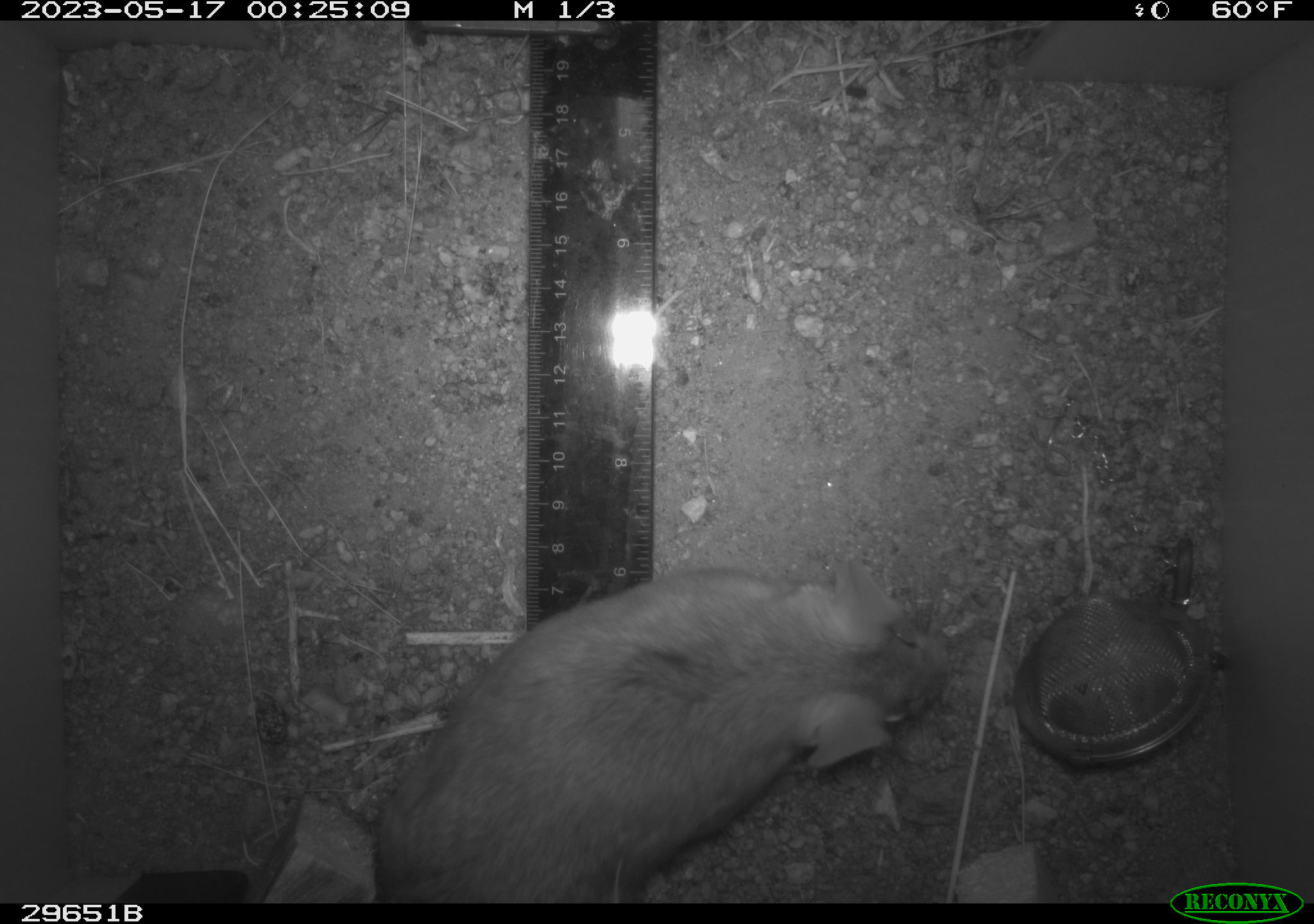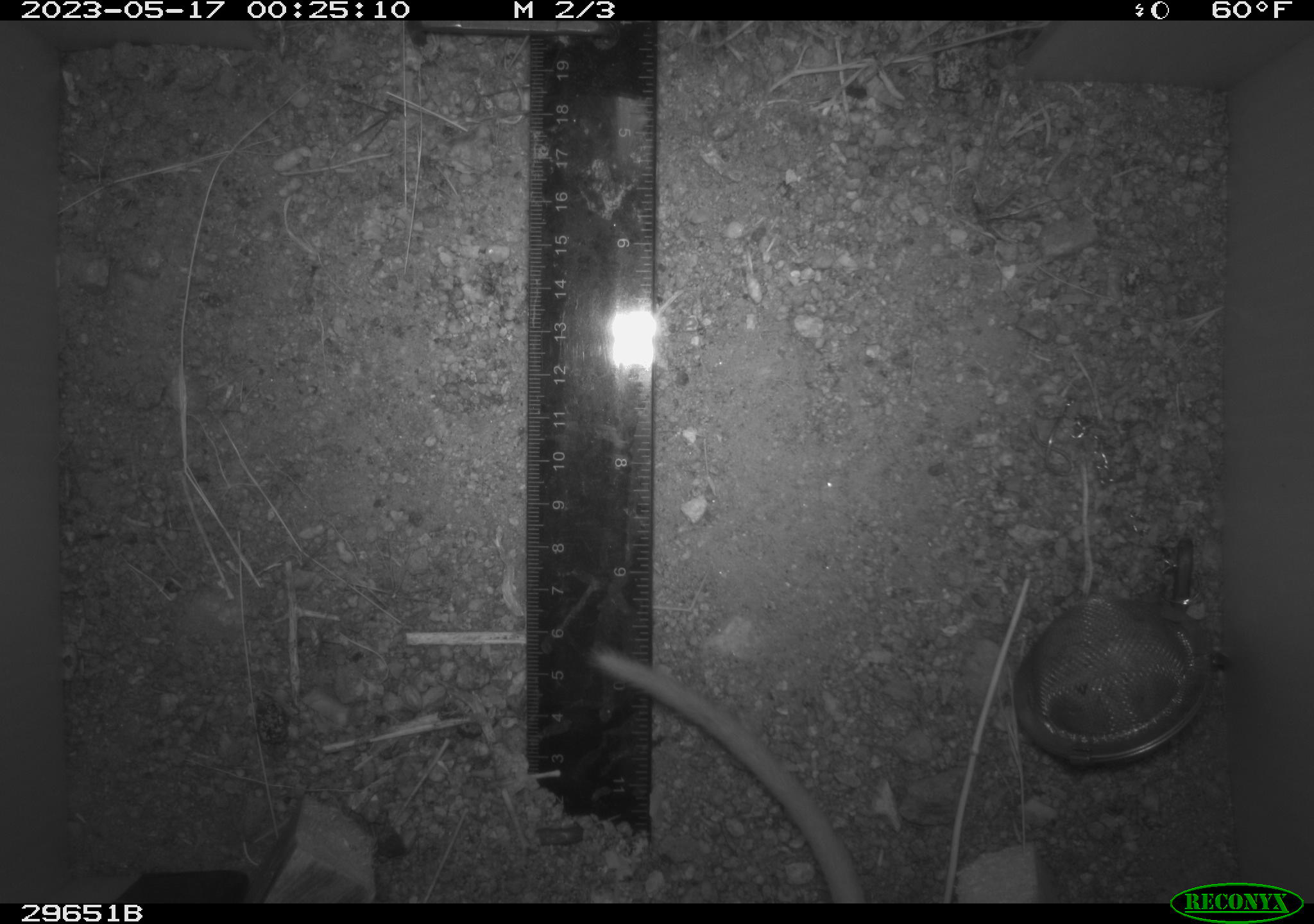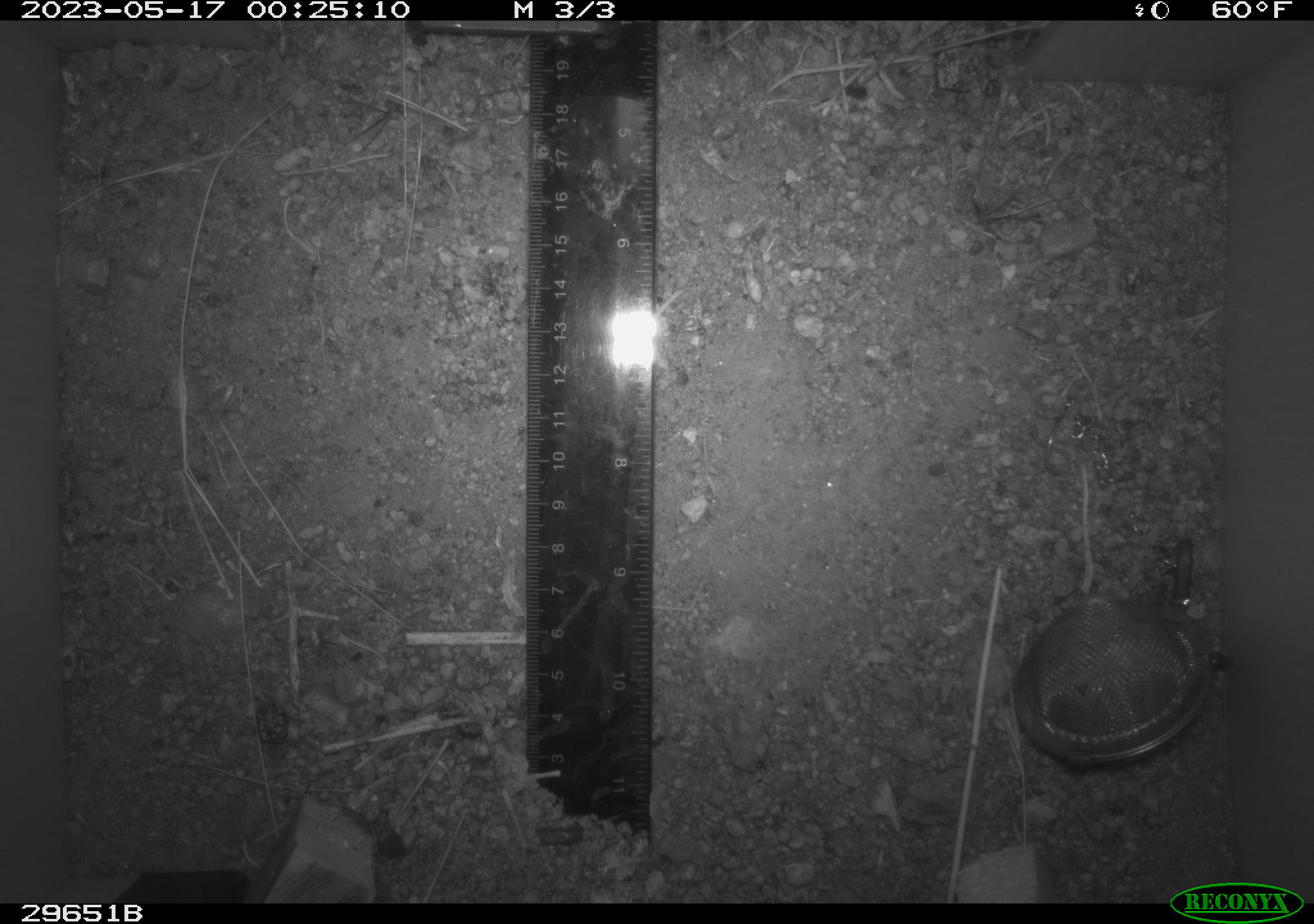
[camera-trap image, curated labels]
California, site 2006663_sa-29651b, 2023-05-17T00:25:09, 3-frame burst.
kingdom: Animalia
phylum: Chordata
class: Mammalia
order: Rodentia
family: Cricetidae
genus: Neotoma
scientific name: Neotoma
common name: pack rat or woodrat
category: neotoma species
Neotoma species (pack rat or woodrat) (Neotoma).